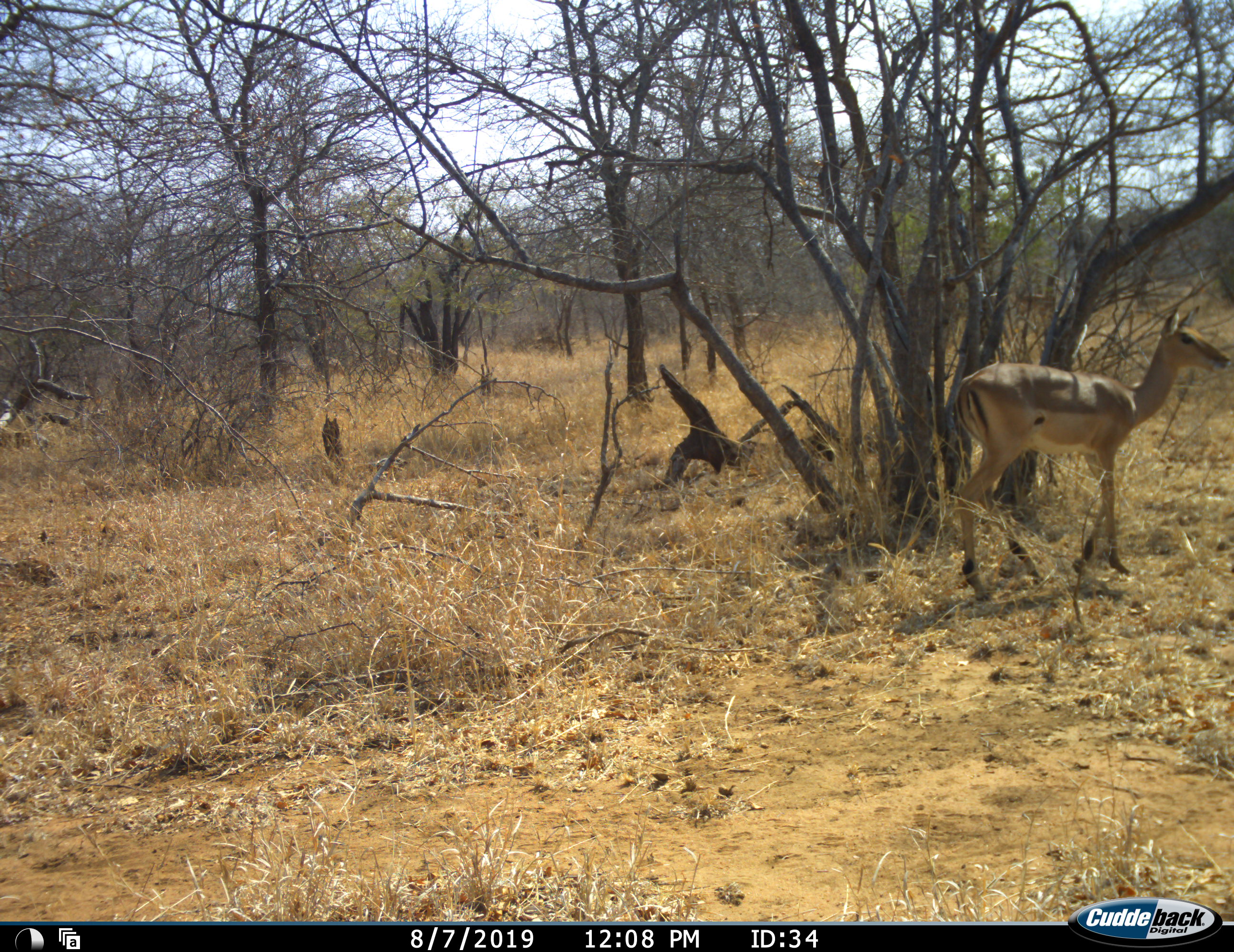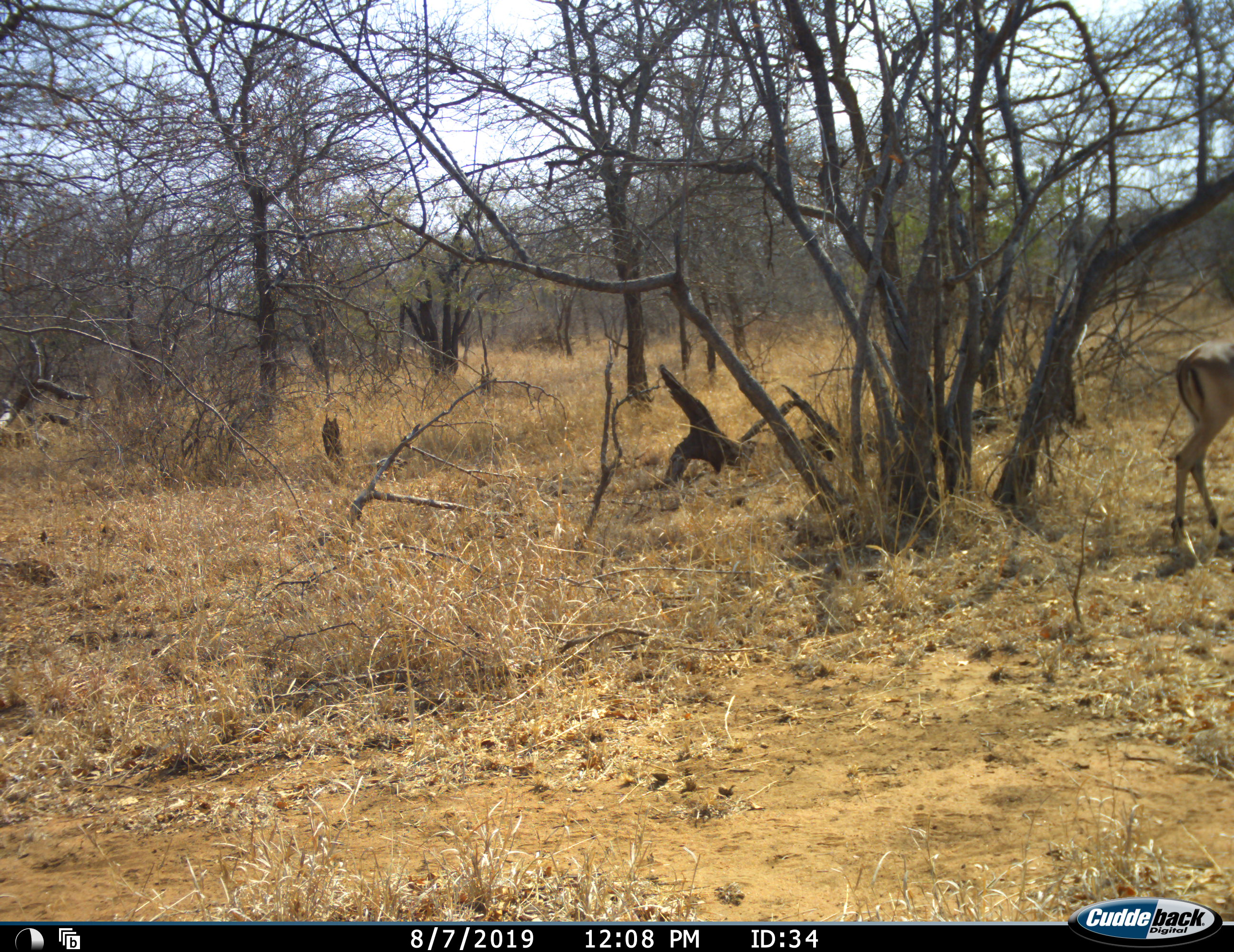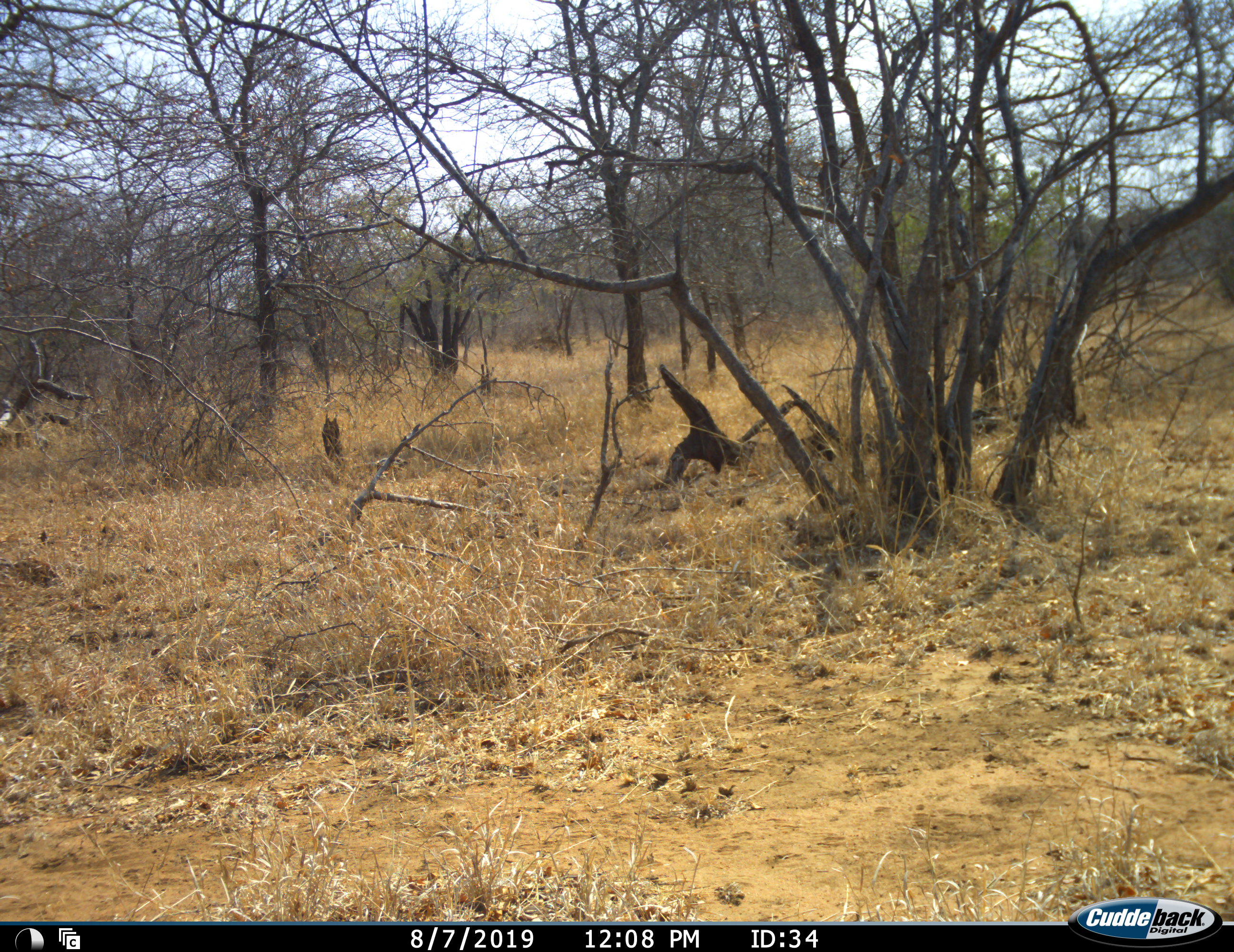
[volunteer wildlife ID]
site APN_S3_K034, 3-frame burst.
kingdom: Animalia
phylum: Chordata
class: Mammalia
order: Artiodactyla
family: Bovidae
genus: Aepyceros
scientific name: Aepyceros melampus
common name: impala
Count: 1.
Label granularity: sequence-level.